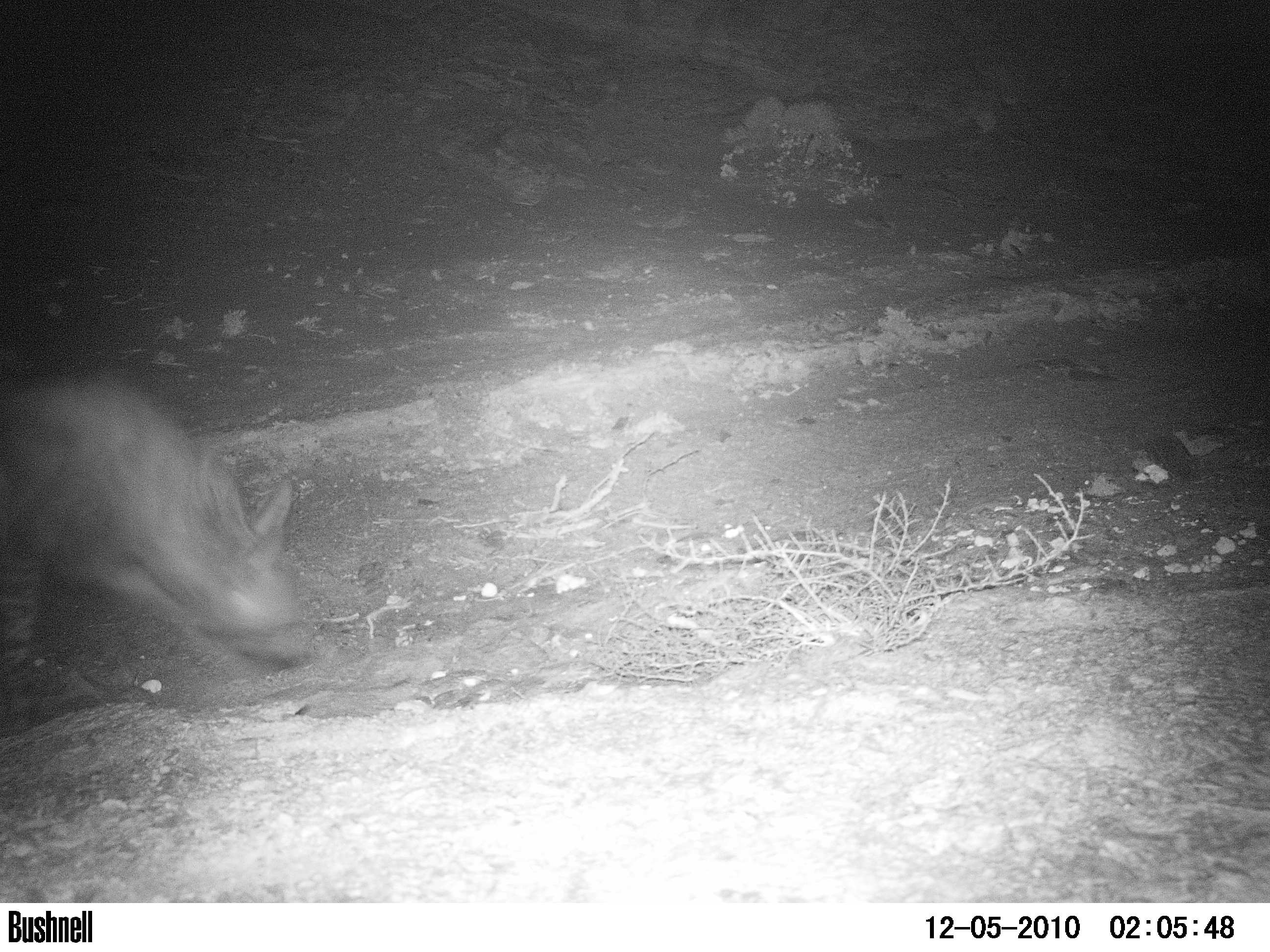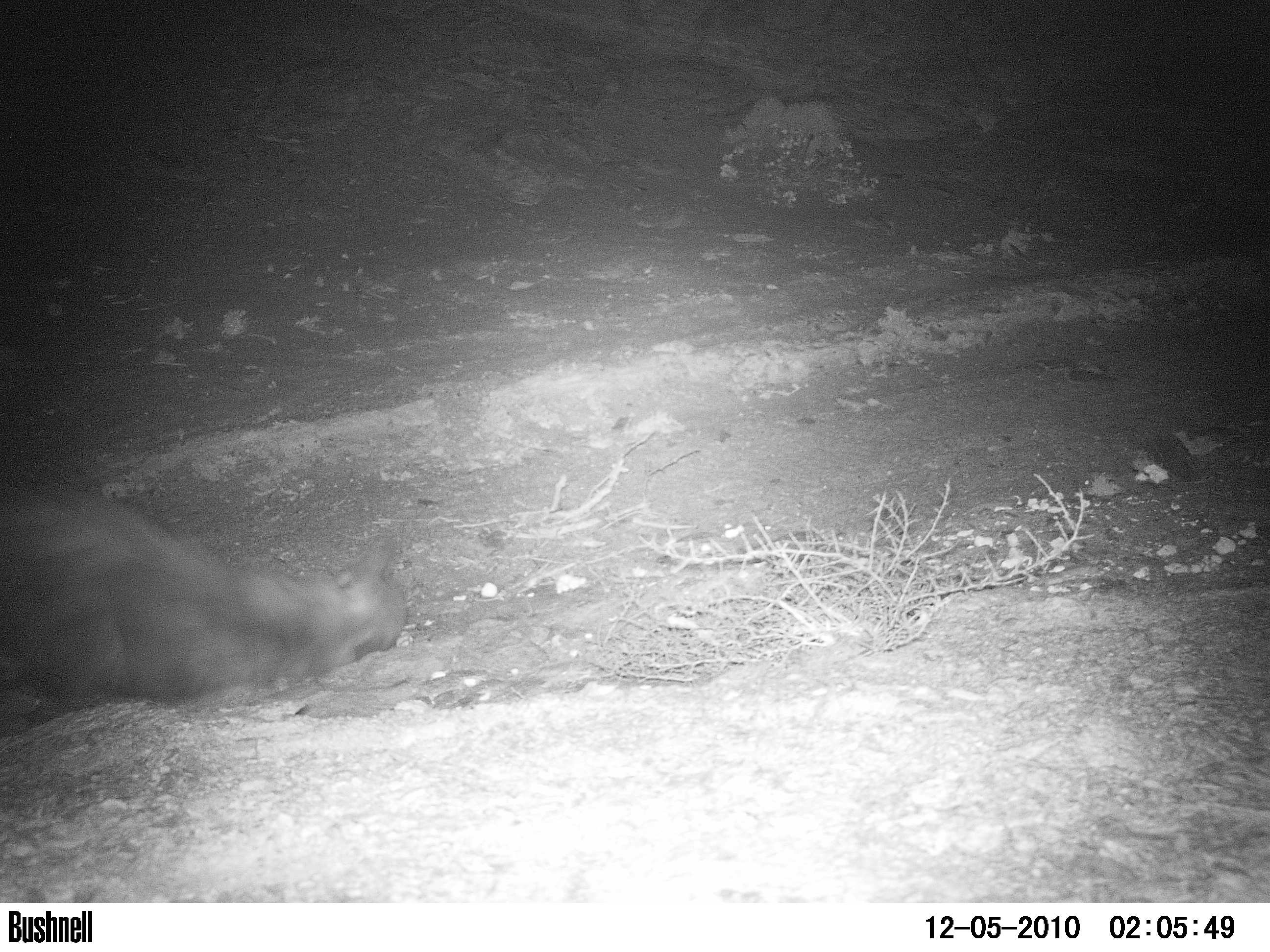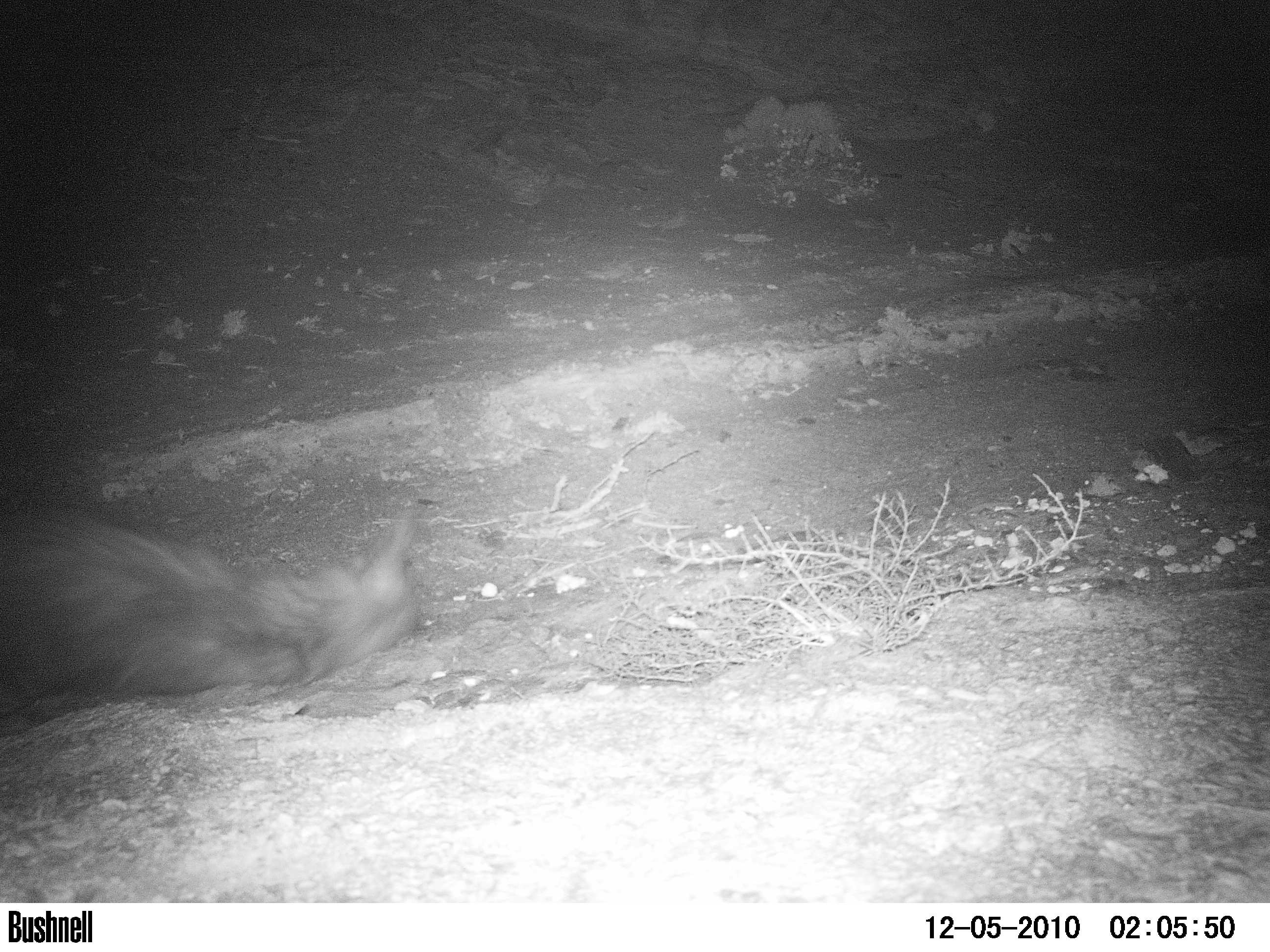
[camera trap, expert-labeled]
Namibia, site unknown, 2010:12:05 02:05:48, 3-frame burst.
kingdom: Animalia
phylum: Chordata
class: Mammalia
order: Carnivora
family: Hyaenidae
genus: Parahyaena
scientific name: Parahyaena brunnea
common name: brown hyena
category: hyaena brunnea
Hyaena brunnea (brown hyena) (Parahyaena brunnea).